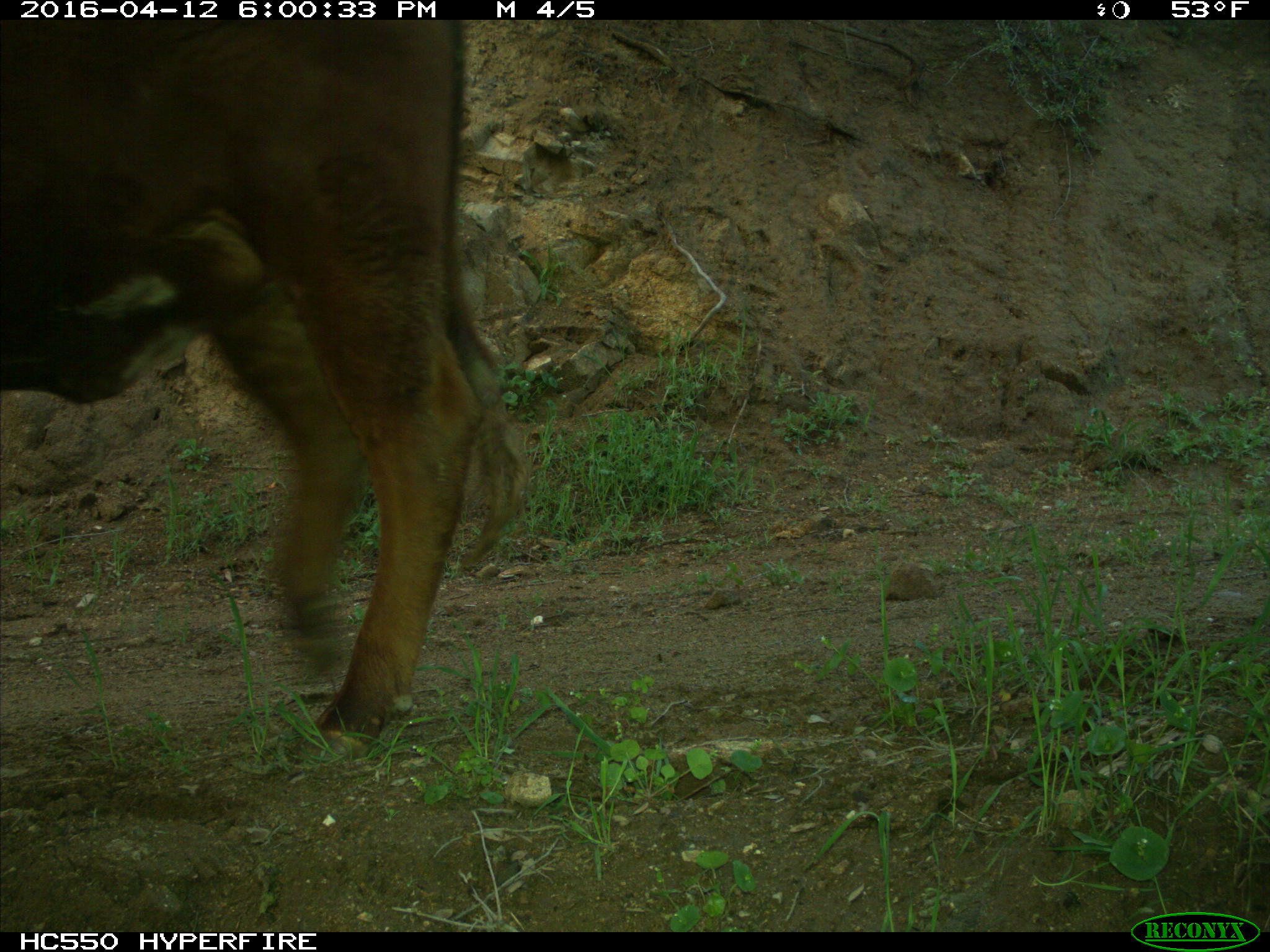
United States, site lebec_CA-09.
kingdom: Animalia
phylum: Chordata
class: Mammalia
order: Artiodactyla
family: Bovidae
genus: Bos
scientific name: Bos taurus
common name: domestic cow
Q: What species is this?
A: Bos taurus (domestic cow).